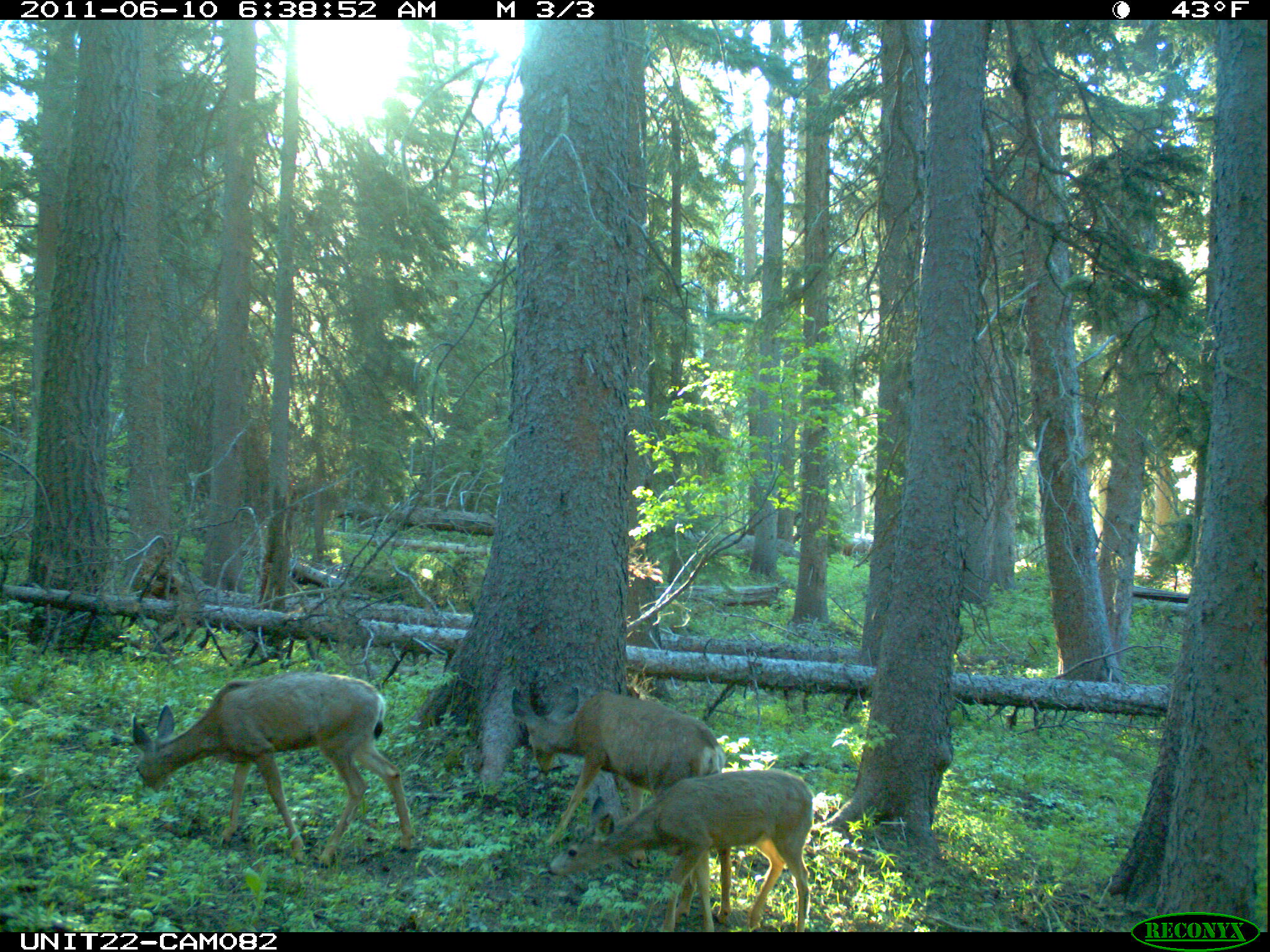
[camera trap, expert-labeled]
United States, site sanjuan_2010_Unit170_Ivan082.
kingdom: Animalia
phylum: Chordata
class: Mammalia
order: Artiodactyla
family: Cervidae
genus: Odocoileus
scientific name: Odocoileus hemionus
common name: mule deer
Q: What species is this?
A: Odocoileus hemionus (mule deer).